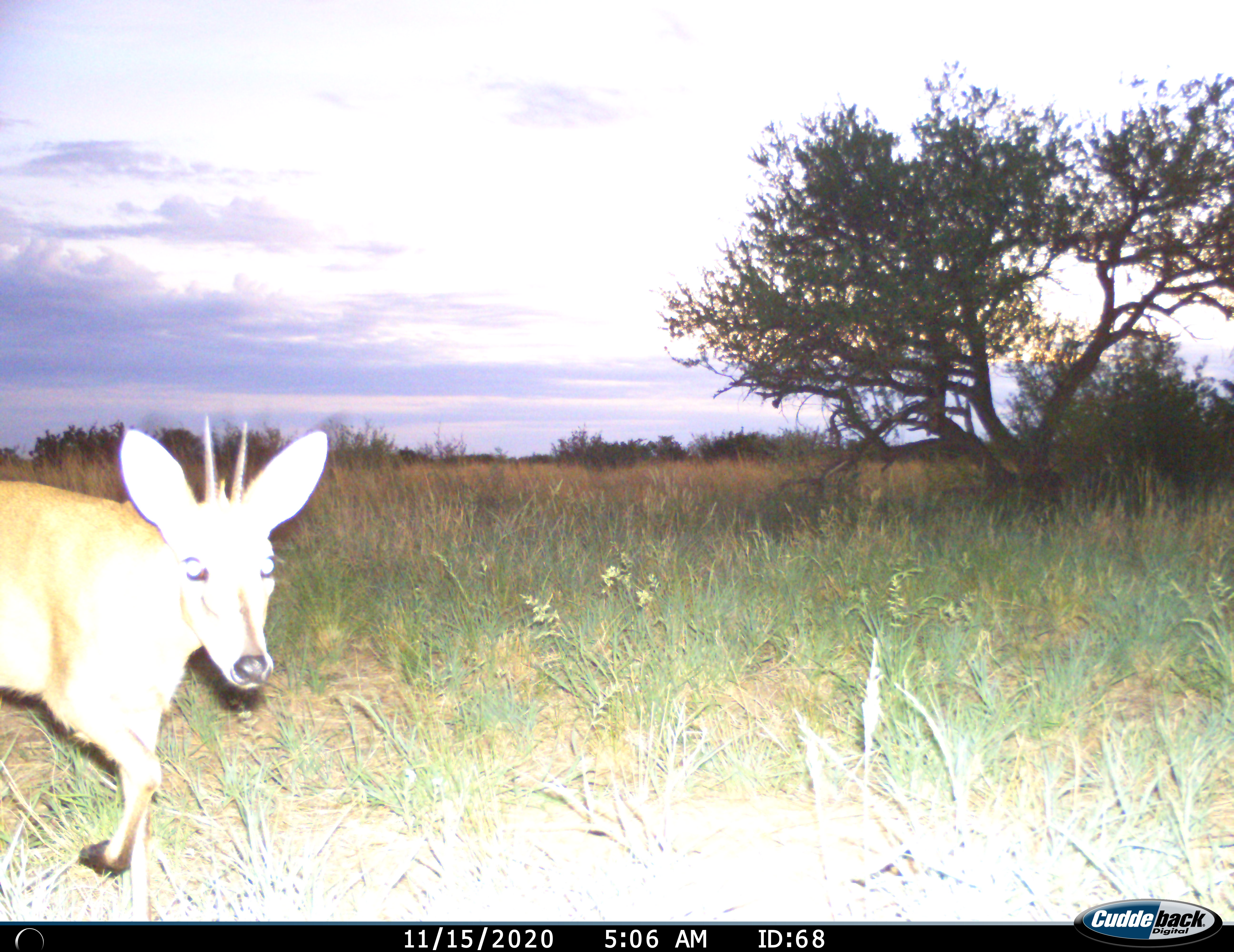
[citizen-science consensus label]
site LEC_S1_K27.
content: unidentified animal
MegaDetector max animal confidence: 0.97